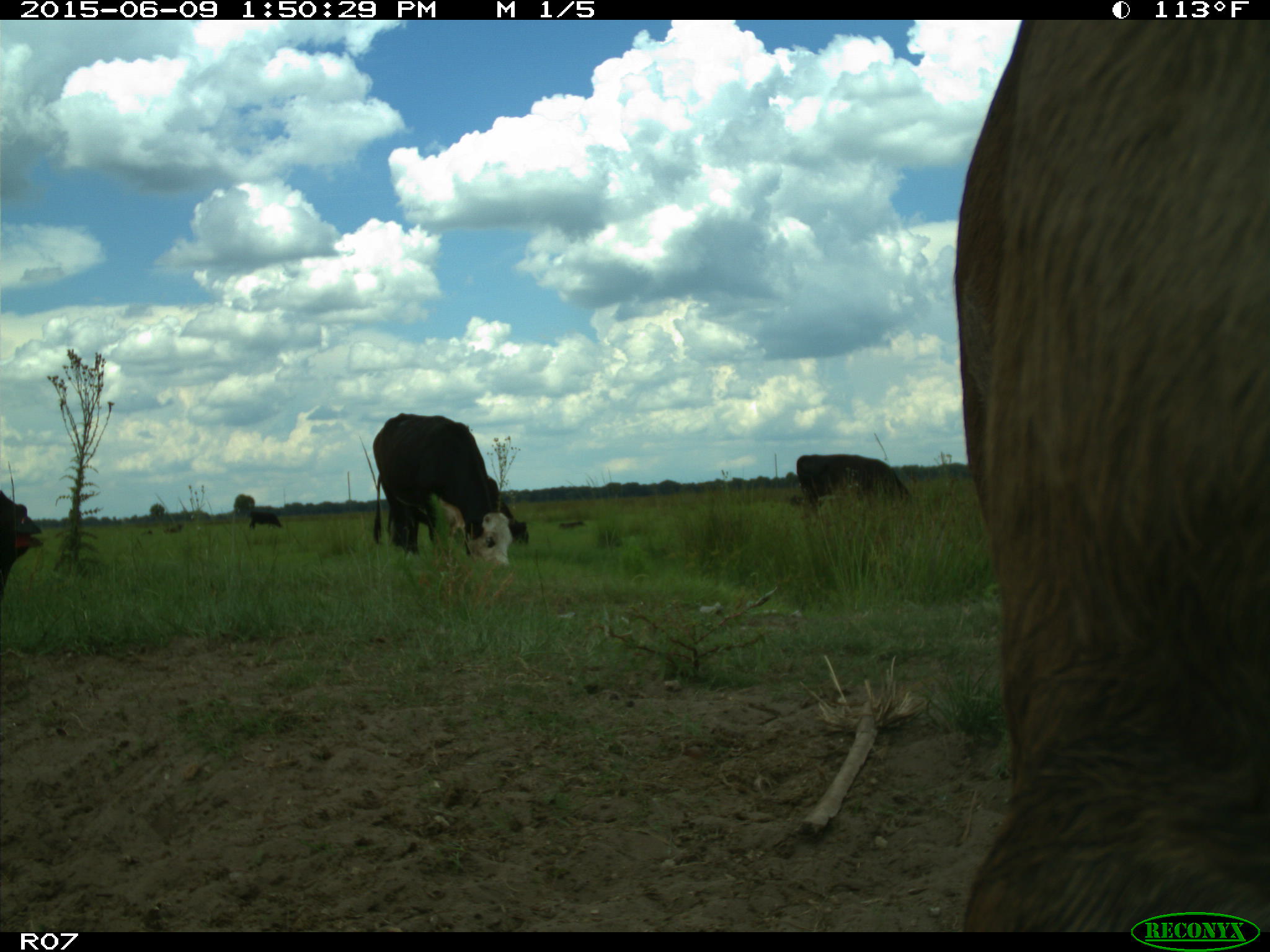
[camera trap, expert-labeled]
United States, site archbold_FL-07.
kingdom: Animalia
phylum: Chordata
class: Mammalia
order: Artiodactyla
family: Bovidae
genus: Bos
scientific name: Bos taurus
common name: domestic cow